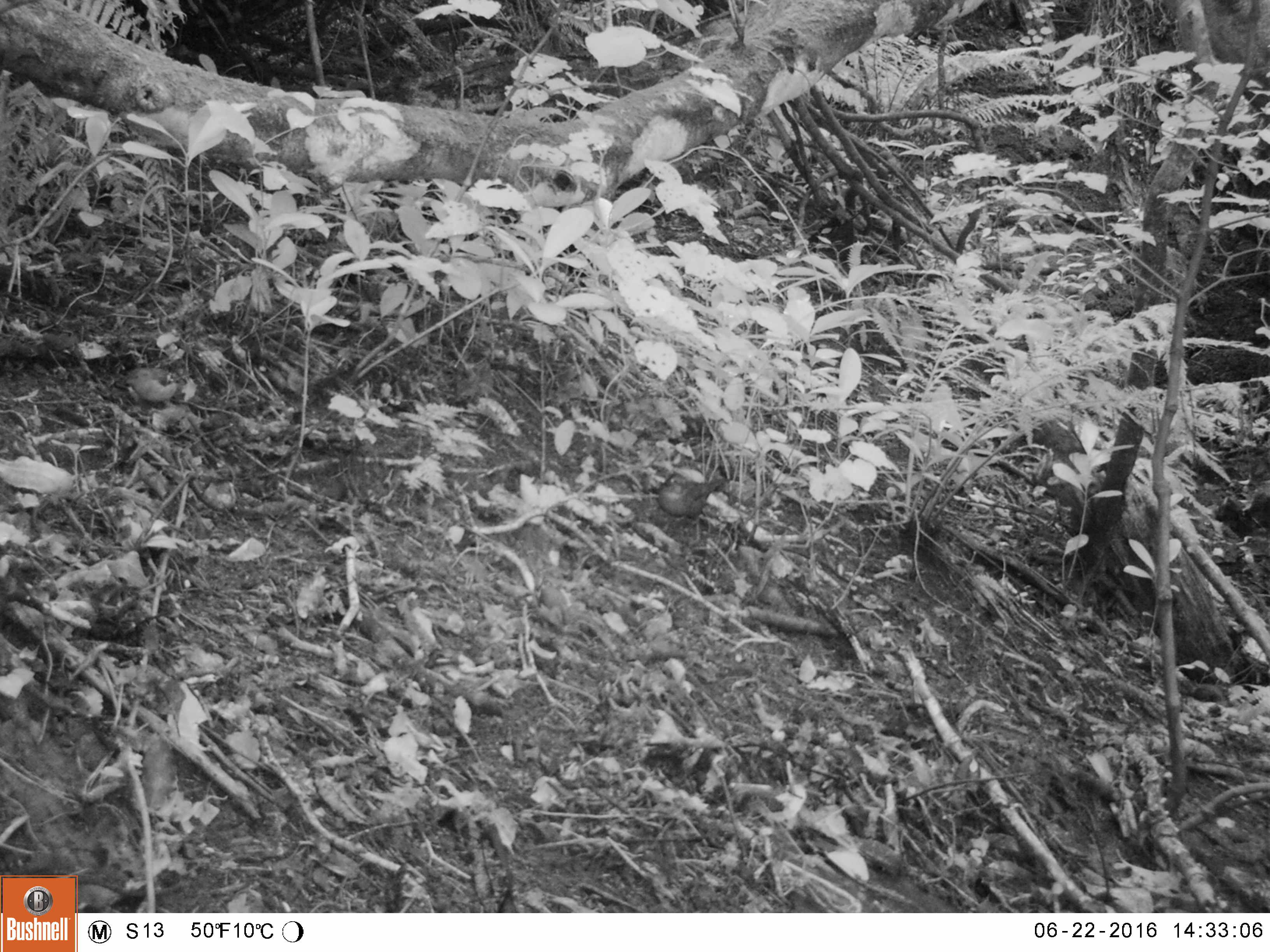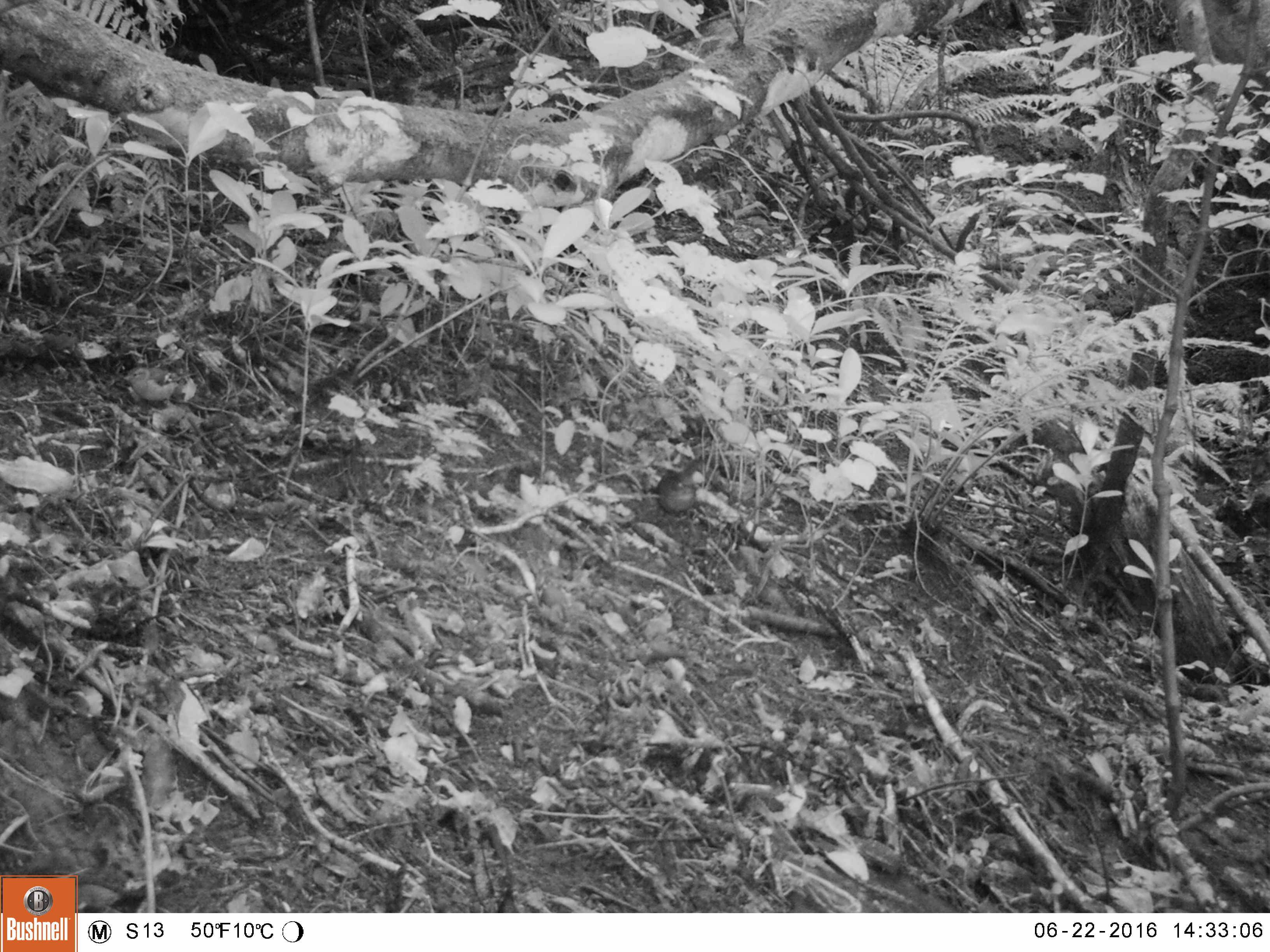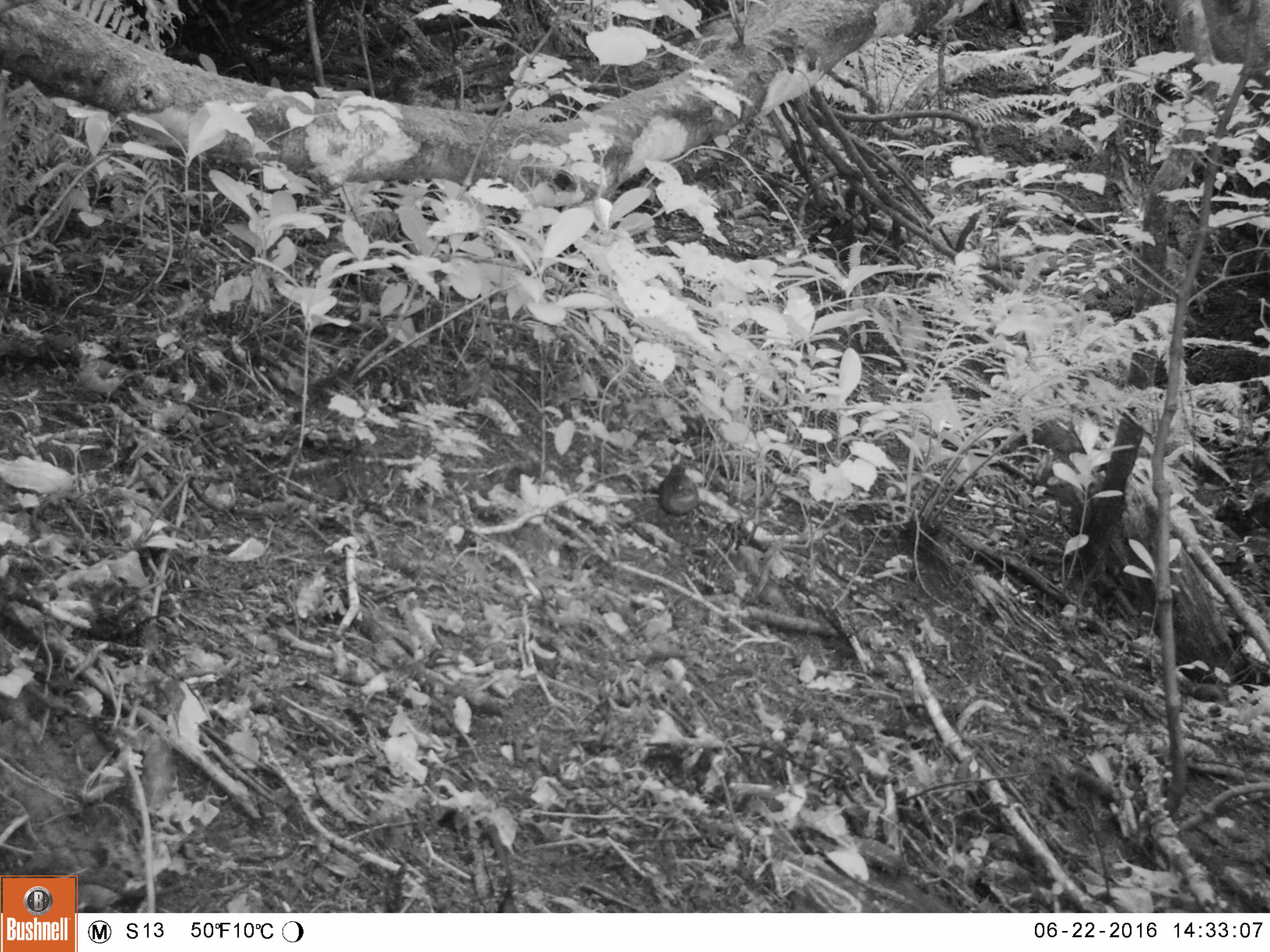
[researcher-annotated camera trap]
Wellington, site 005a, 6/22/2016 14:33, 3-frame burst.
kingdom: Animalia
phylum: Chordata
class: Aves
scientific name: Aves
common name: bird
Bird (Aves).